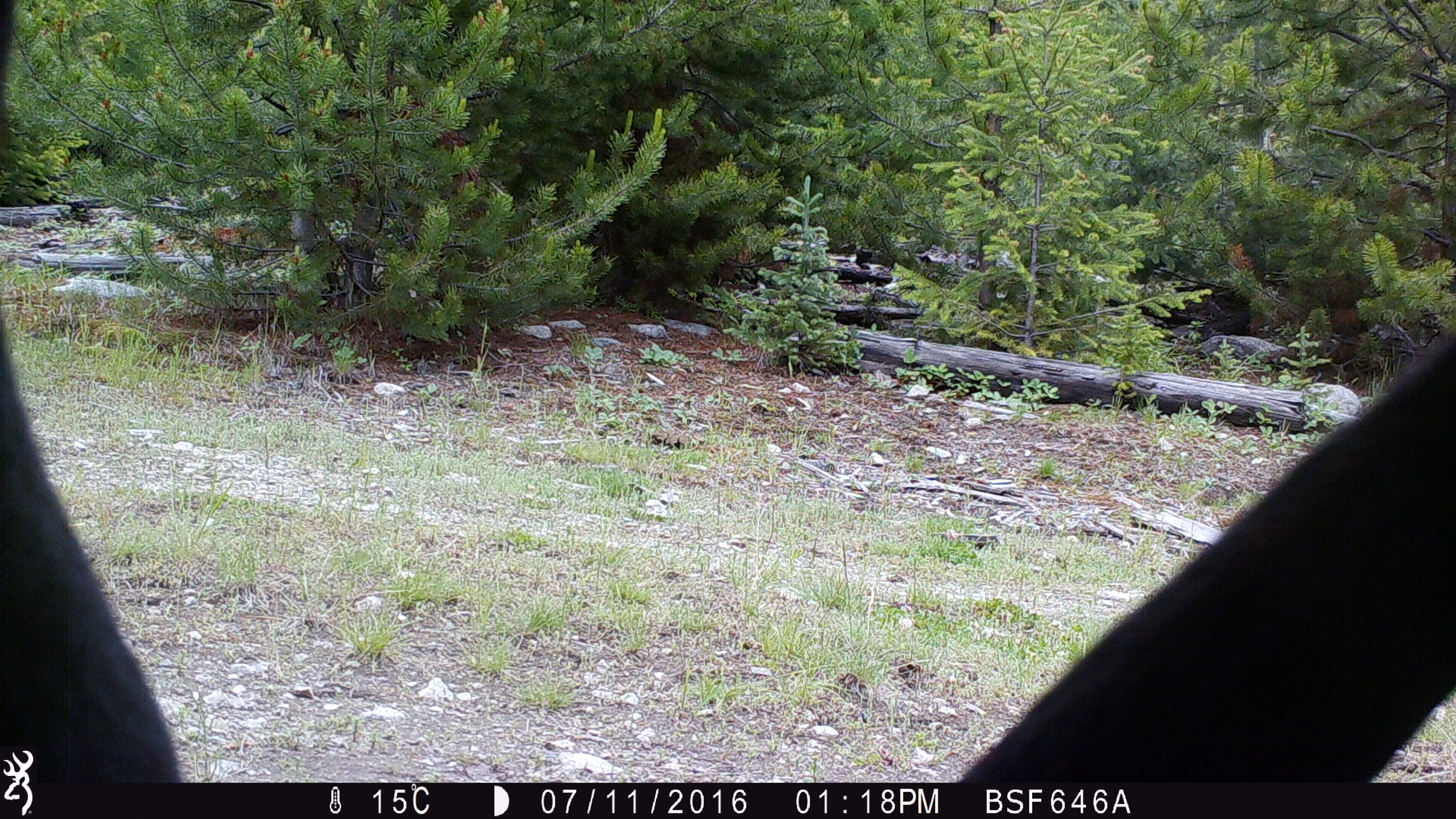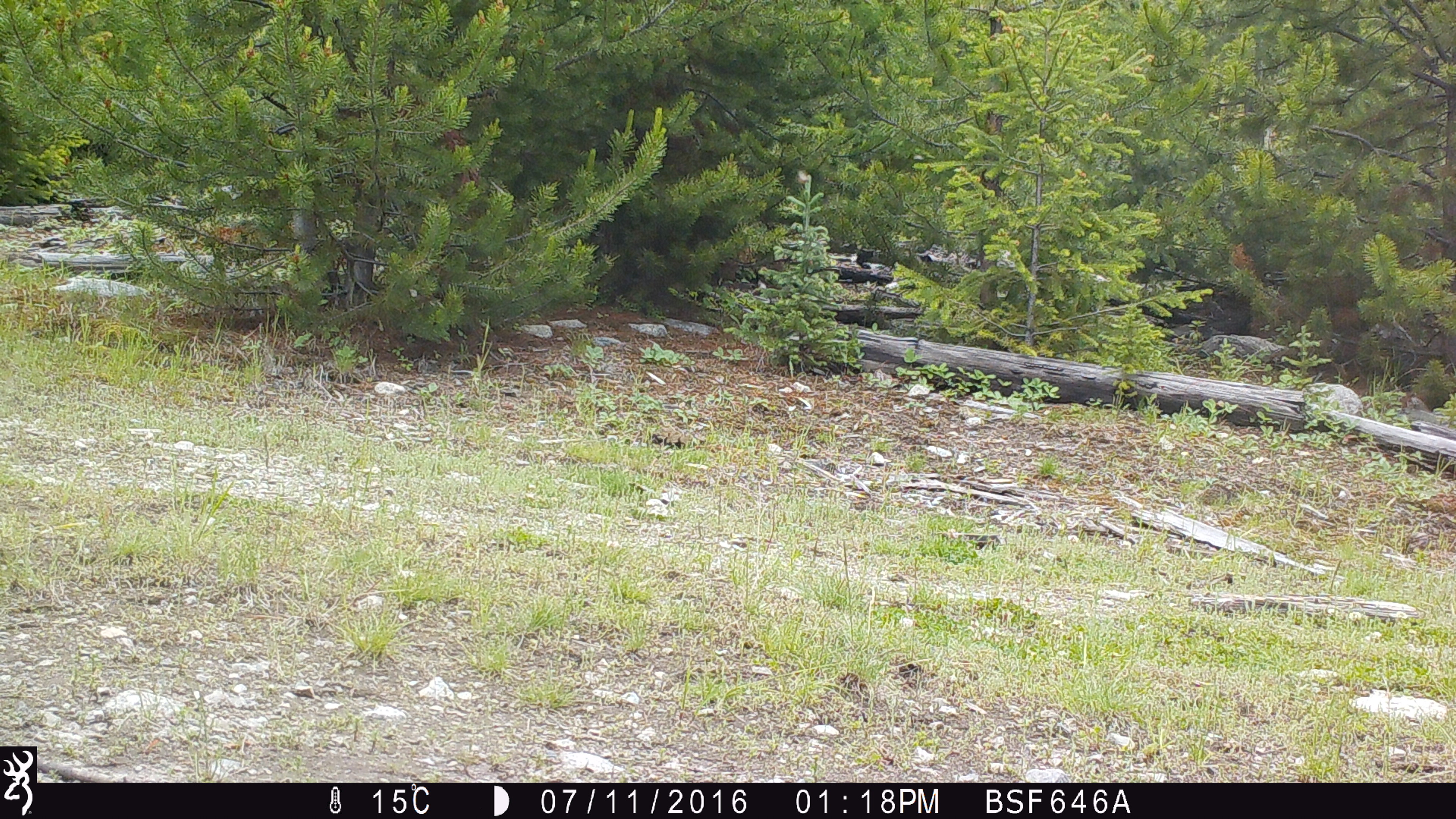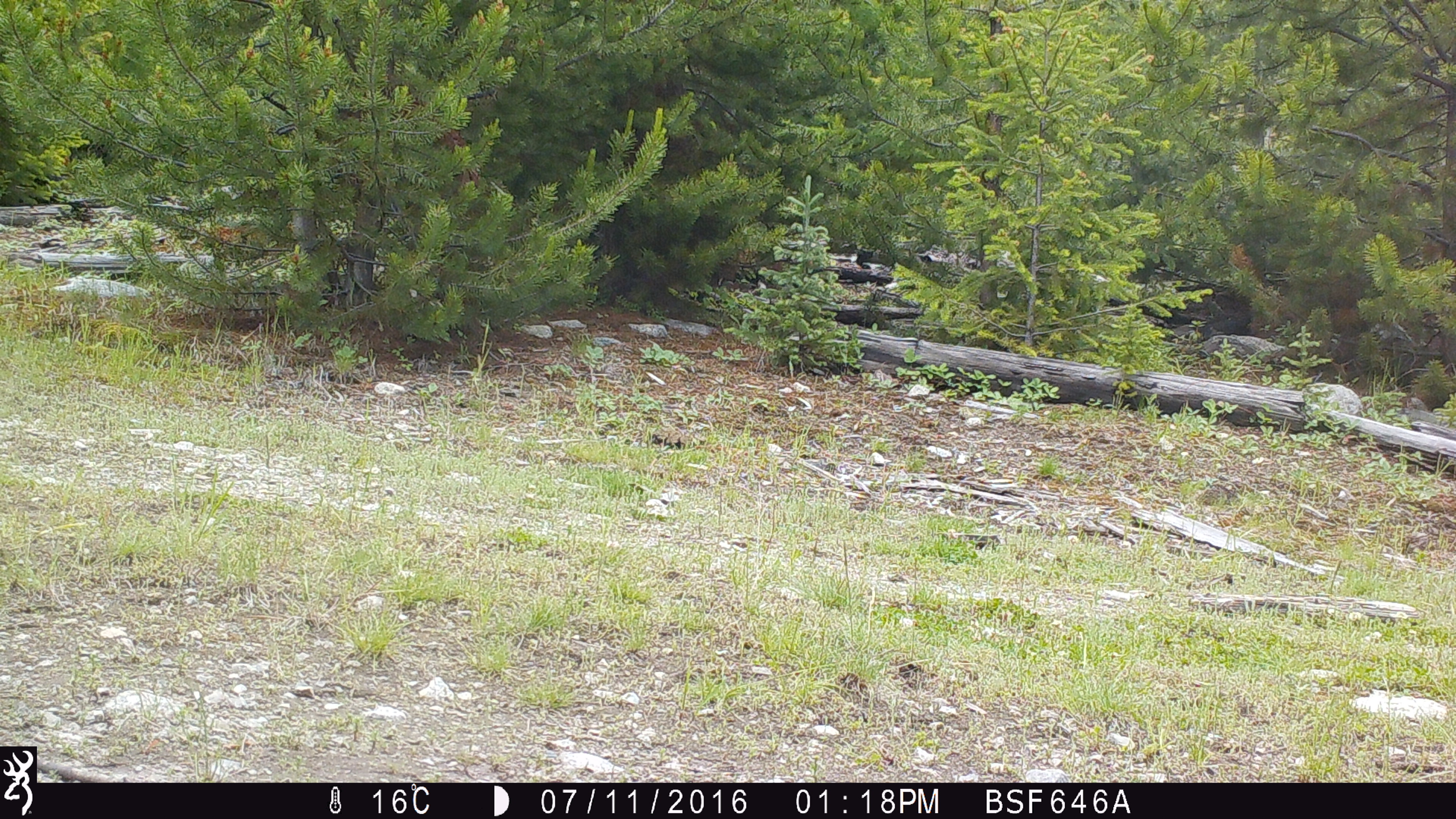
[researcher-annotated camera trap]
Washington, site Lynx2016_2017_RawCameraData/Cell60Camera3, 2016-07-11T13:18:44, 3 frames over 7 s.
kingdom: Animalia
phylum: Chordata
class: Mammalia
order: Artiodactyla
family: Bovidae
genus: Bos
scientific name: Bos taurus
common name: domestic cattle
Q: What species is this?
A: Domestic cattle (Bos taurus).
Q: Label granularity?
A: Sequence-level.